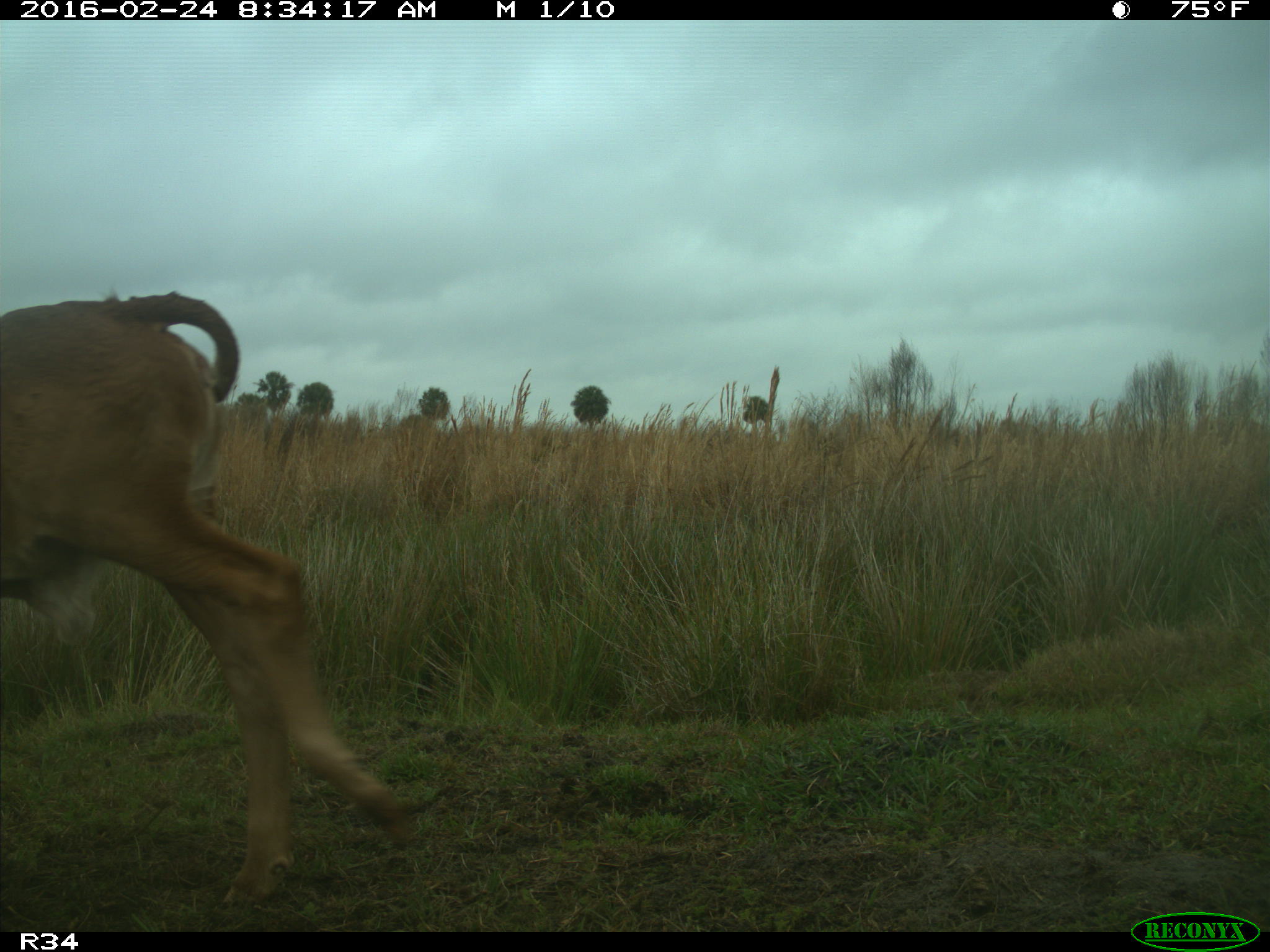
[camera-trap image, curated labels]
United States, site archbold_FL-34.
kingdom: Animalia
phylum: Chordata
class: Mammalia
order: Artiodactyla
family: Bovidae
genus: Bos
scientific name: Bos taurus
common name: domestic cow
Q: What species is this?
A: Bos taurus (domestic cow).